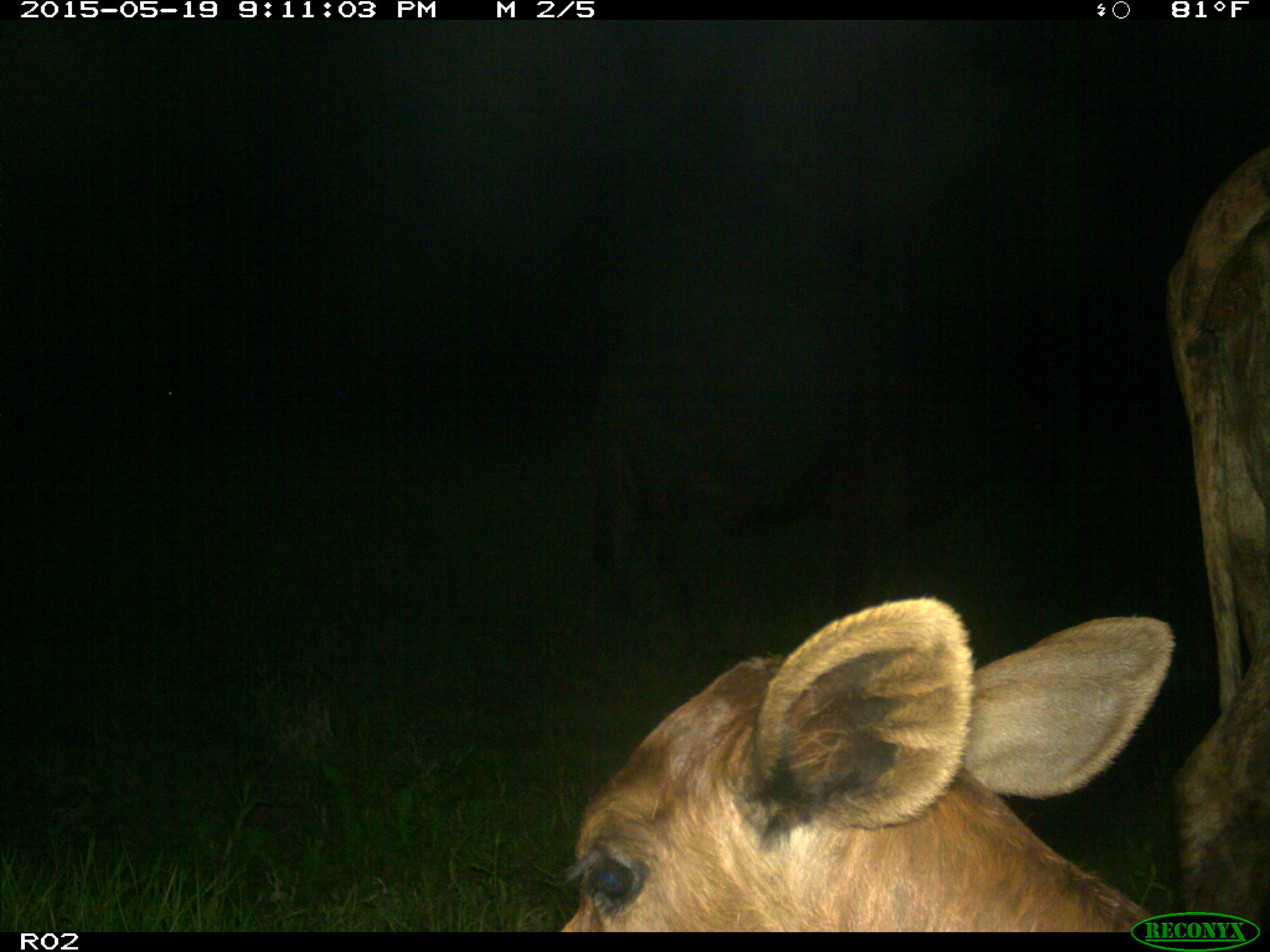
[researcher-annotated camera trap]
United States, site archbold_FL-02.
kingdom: Animalia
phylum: Chordata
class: Mammalia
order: Artiodactyla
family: Bovidae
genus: Bos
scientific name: Bos taurus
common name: domestic cow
Bos taurus (domestic cow).